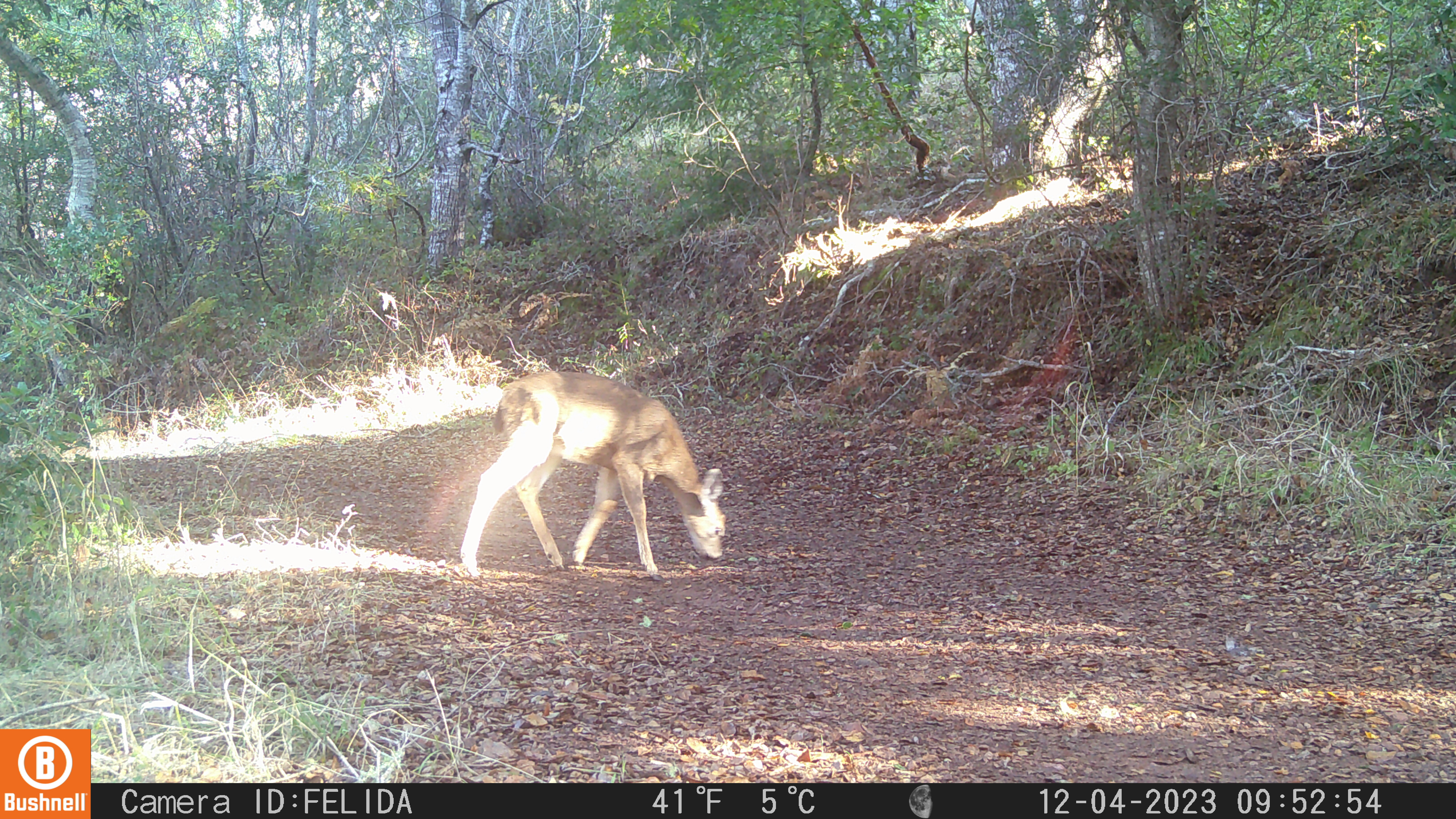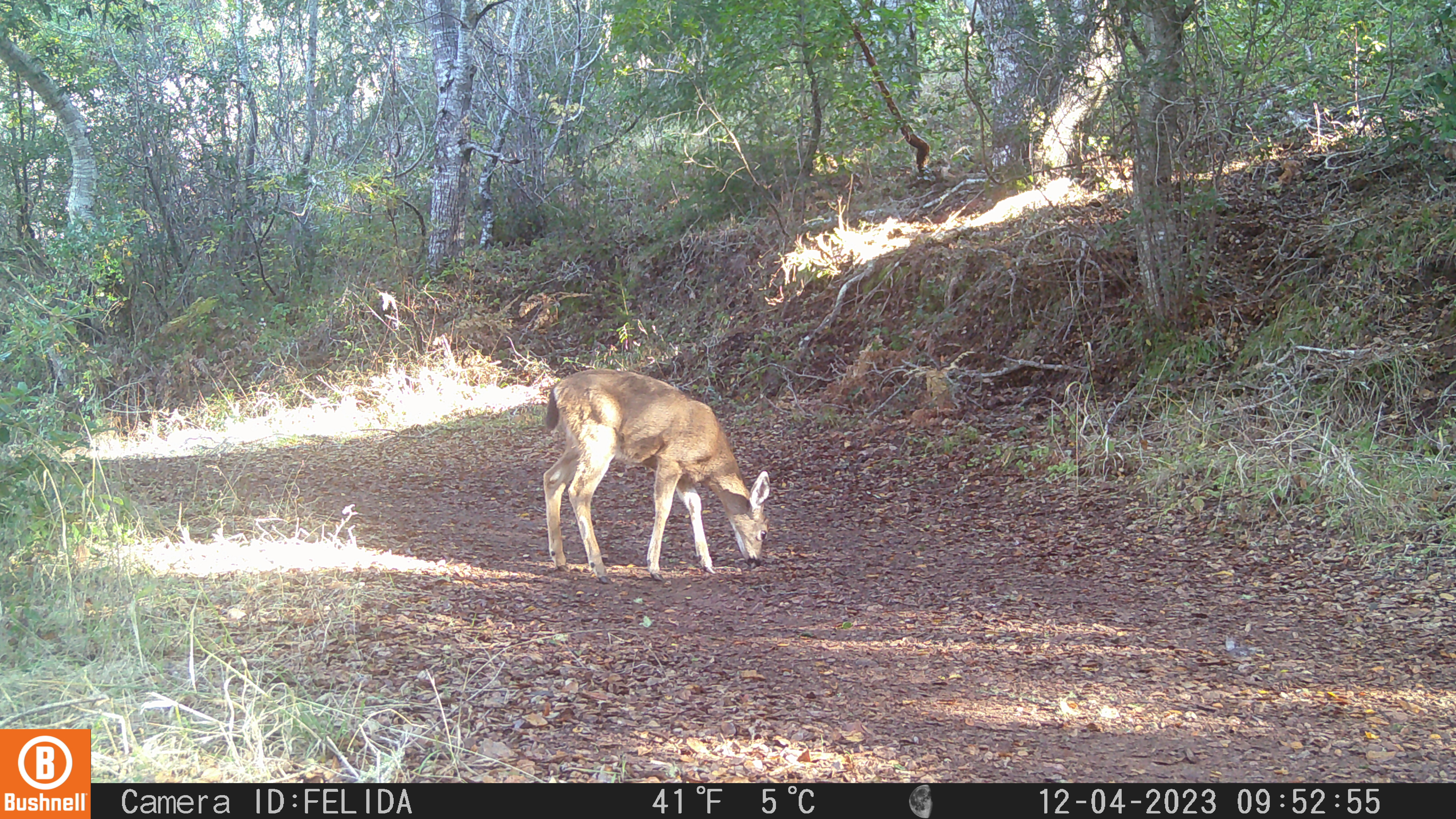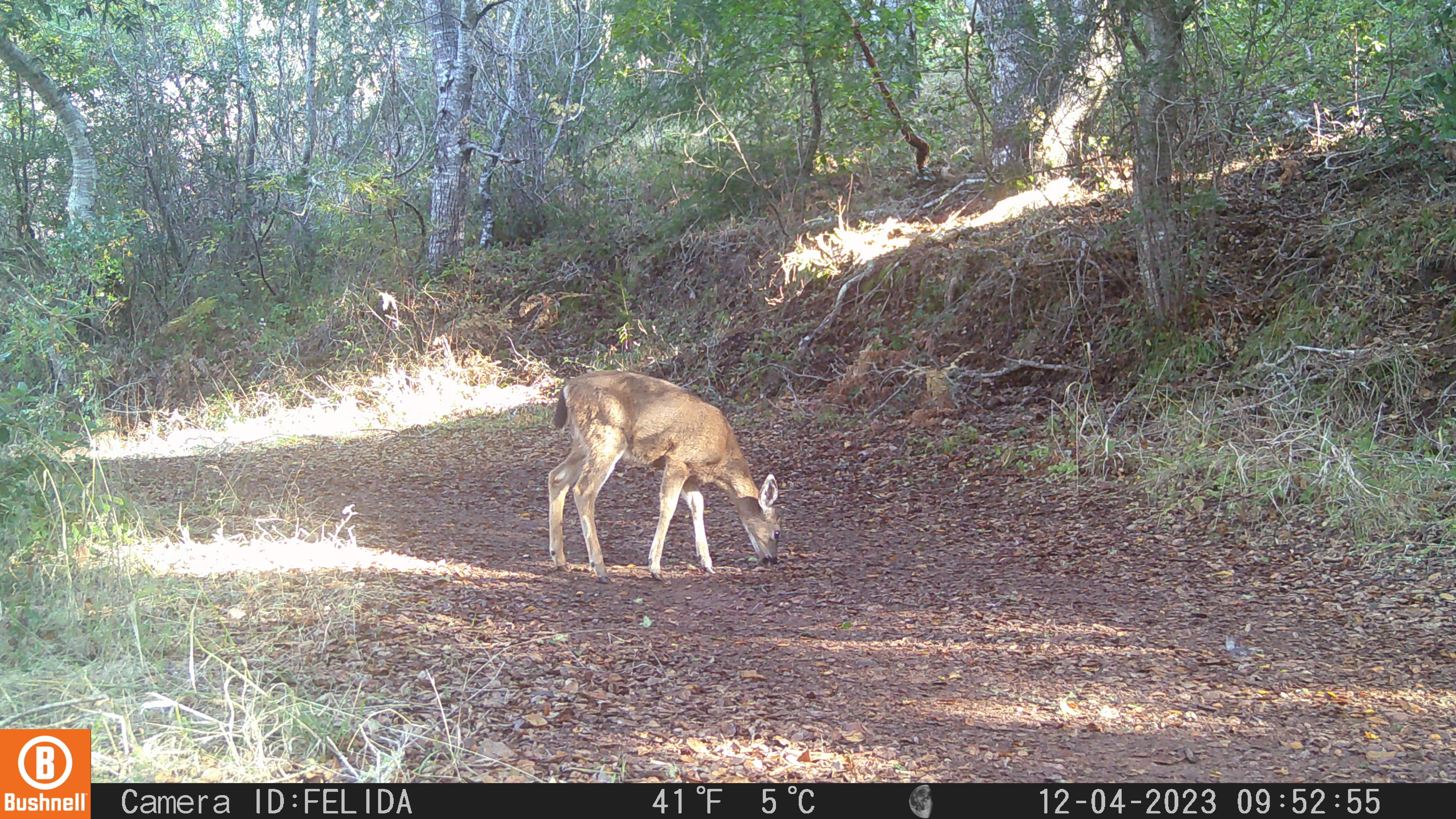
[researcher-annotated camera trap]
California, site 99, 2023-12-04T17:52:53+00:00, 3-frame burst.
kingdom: Animalia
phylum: Chordata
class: Mammalia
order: Artiodactyla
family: Cervidae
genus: Odocoileus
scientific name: Odocoileus hemionus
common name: mule deer